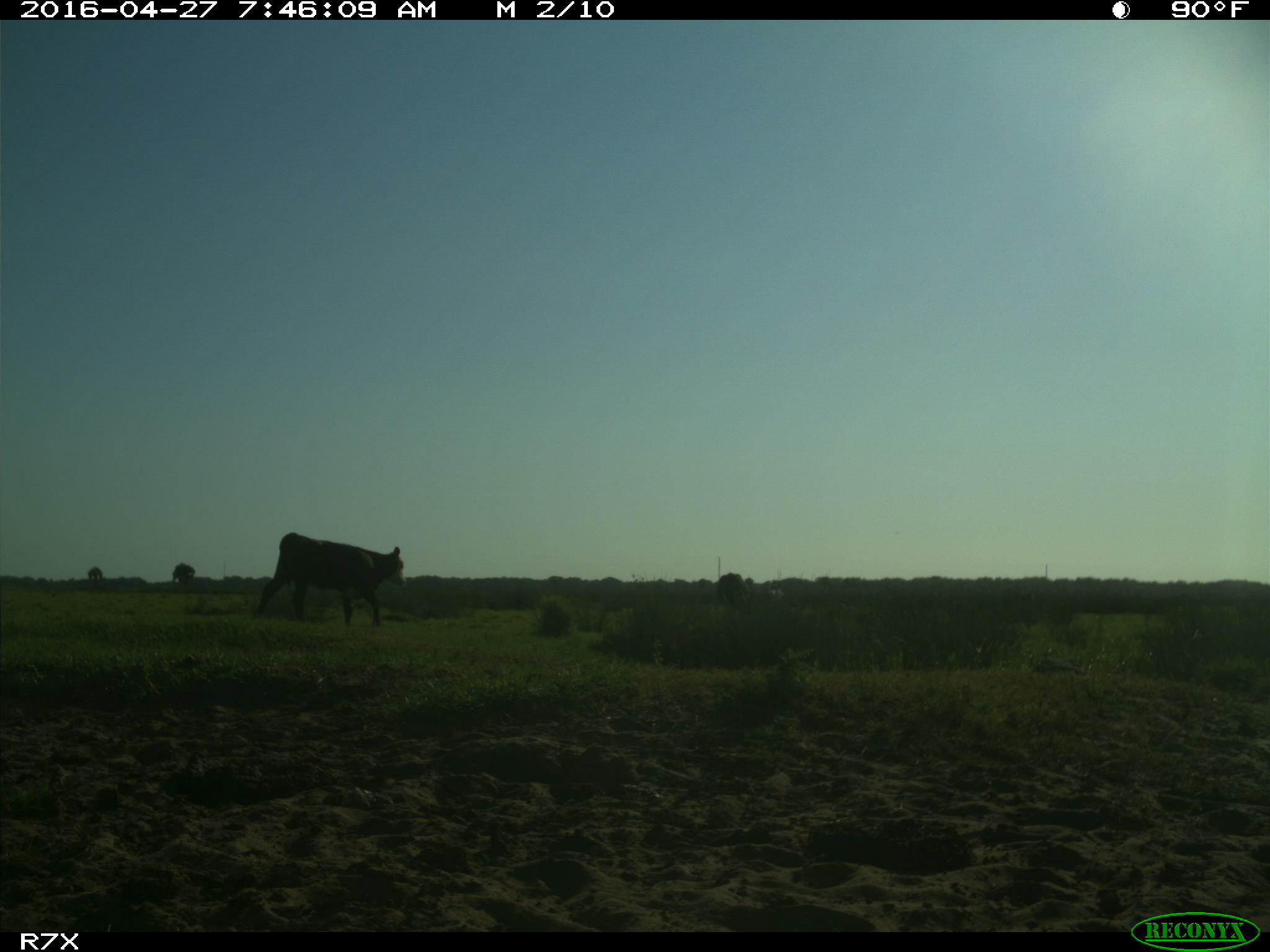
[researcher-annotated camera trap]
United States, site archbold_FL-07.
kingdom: Animalia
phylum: Chordata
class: Mammalia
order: Artiodactyla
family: Bovidae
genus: Bos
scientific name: Bos taurus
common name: domestic cow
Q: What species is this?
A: Bos taurus (domestic cow).